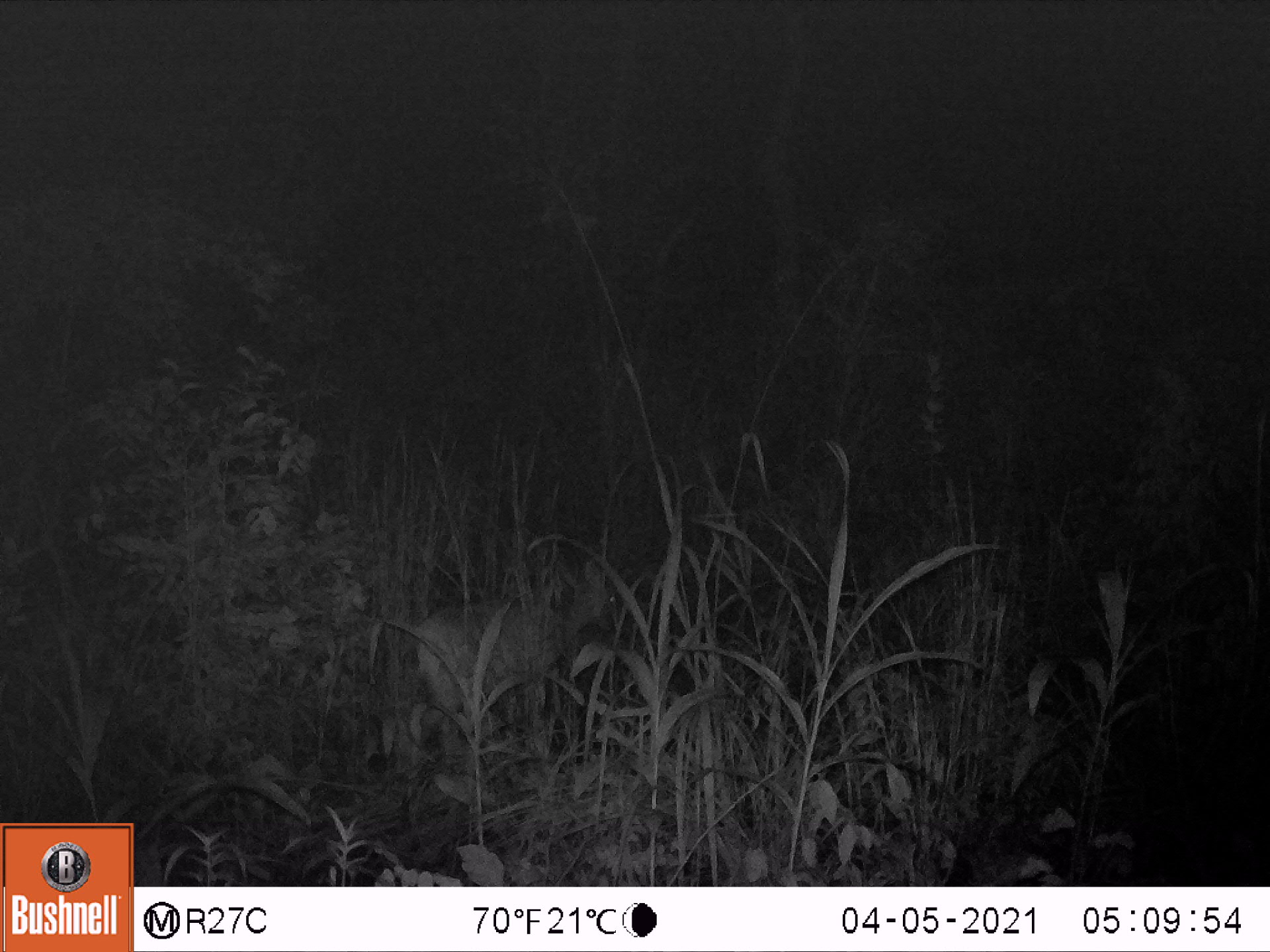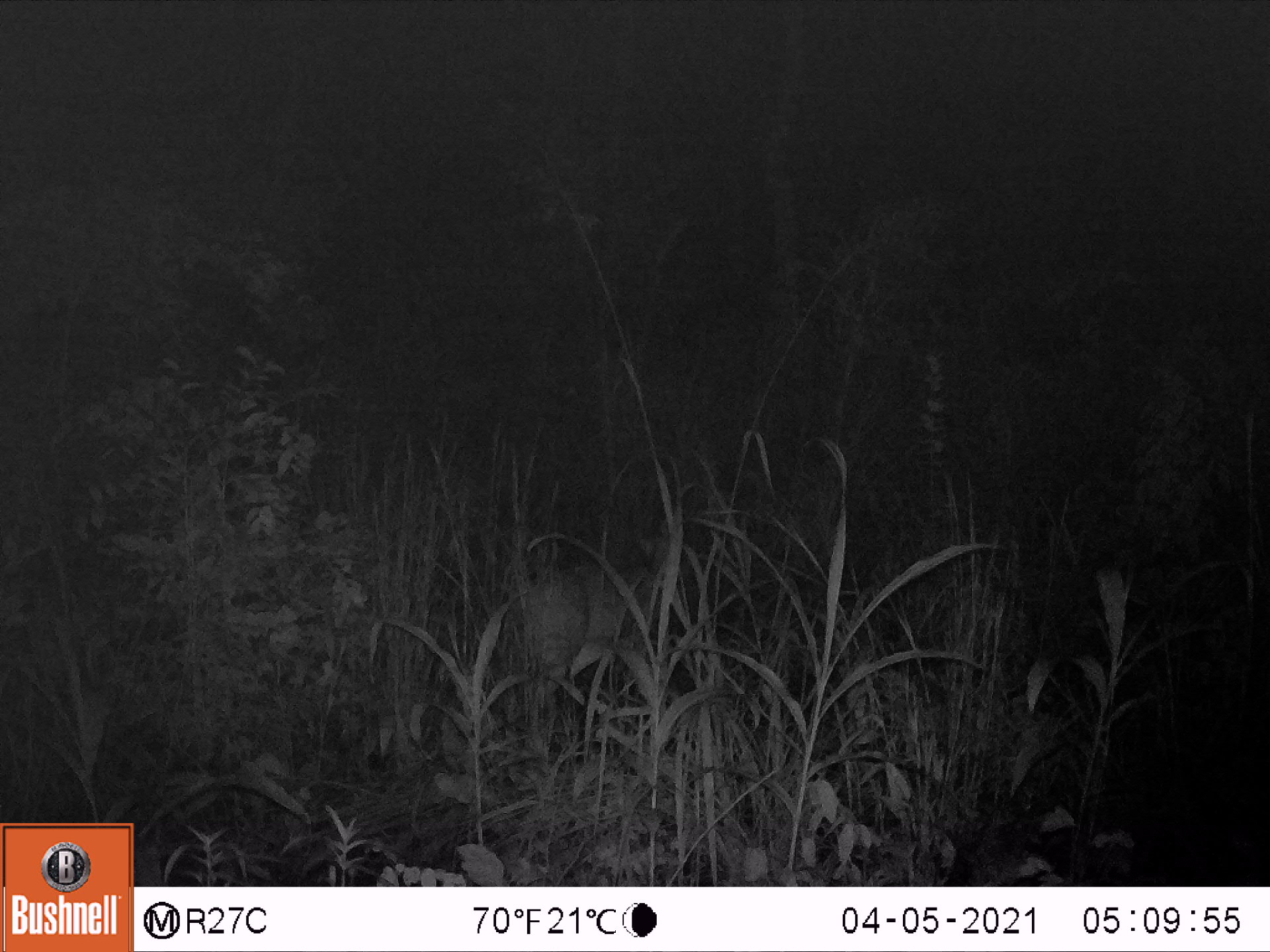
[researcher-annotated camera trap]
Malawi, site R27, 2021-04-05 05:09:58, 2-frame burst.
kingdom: Animalia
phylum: Chordata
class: Mammalia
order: Artiodactyla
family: Bovidae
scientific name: Antilopinae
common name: small antelope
Small antelope (Antilopinae), count 1.